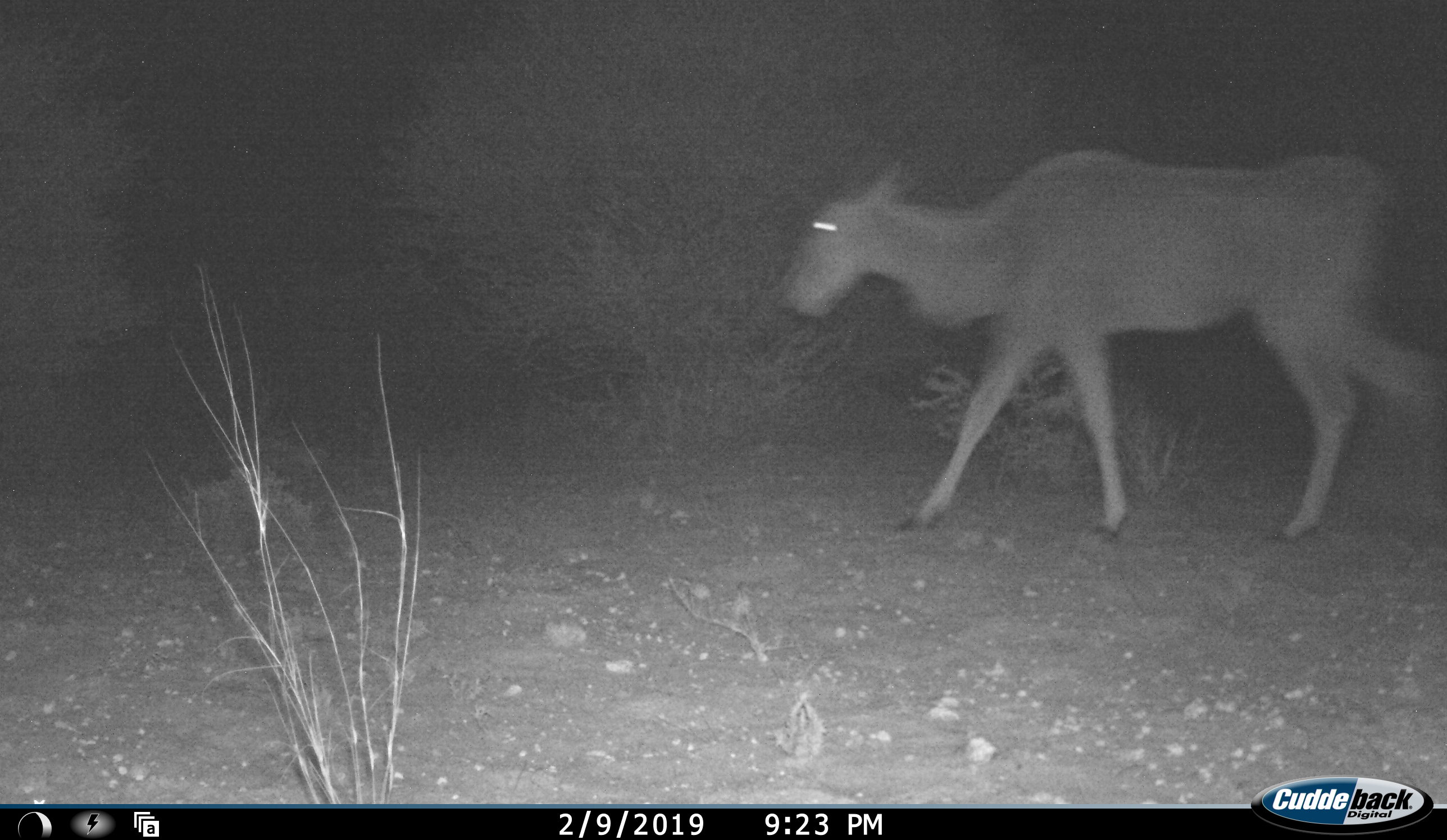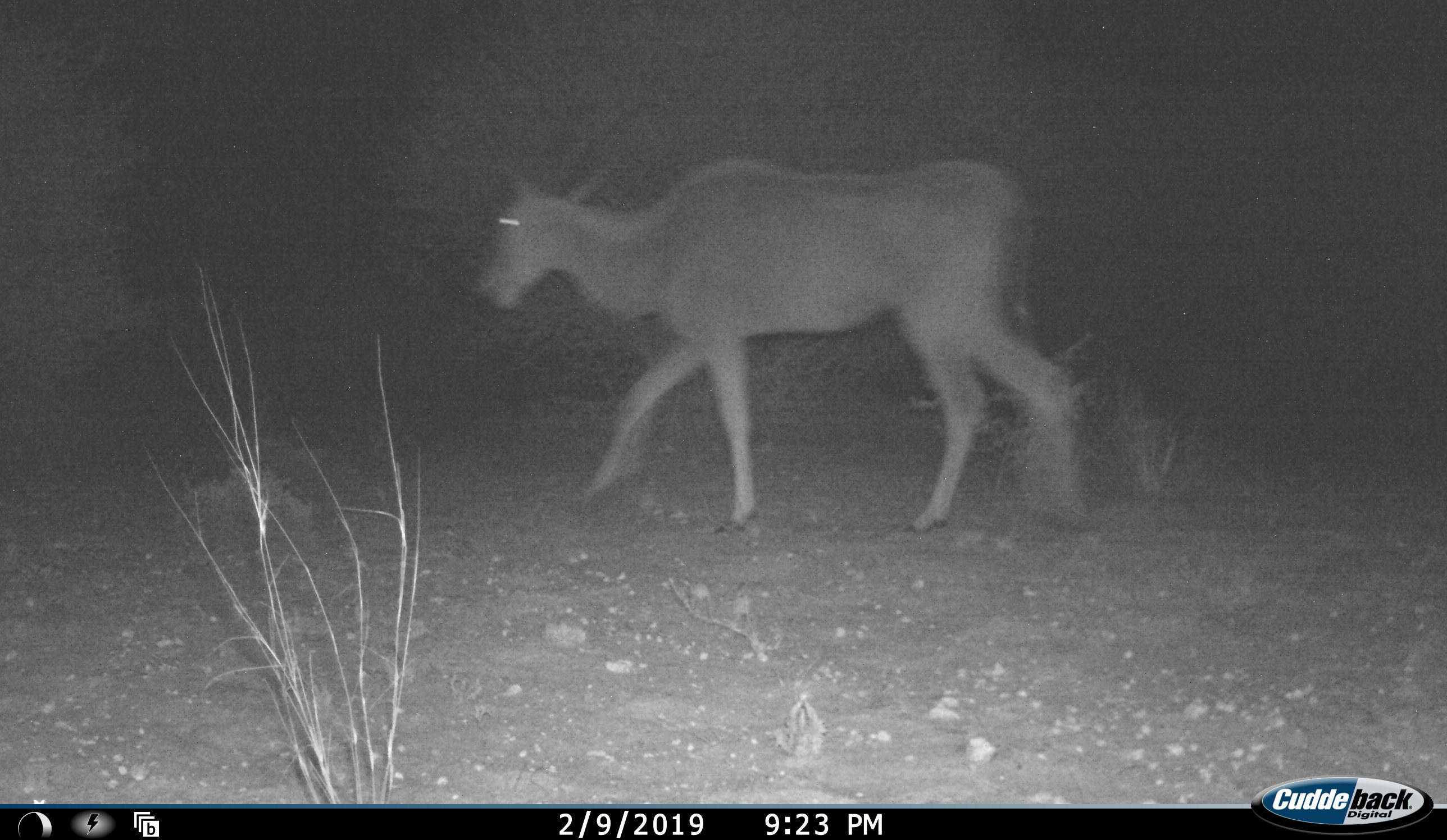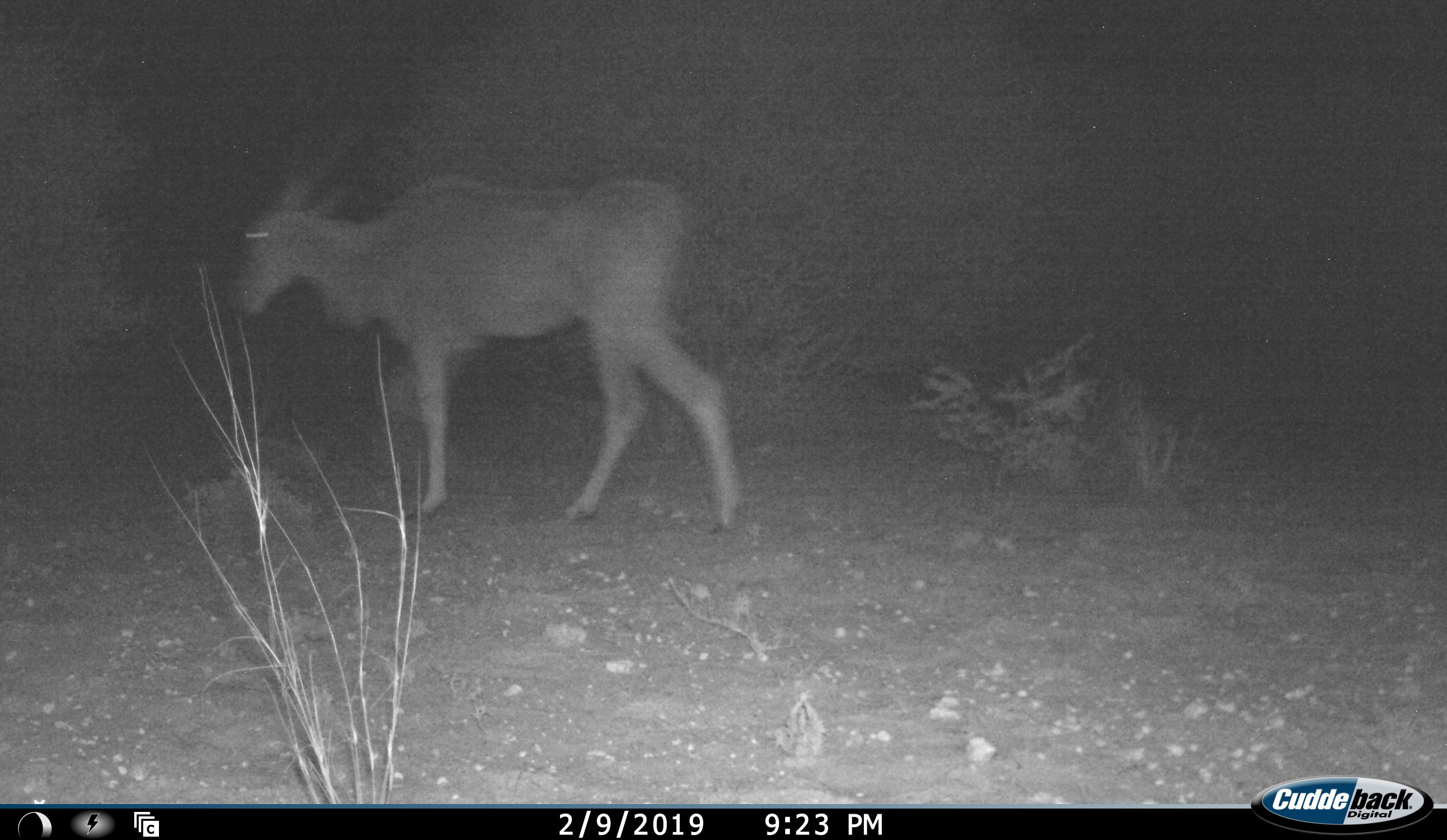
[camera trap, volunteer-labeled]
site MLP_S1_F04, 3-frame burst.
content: unidentified animal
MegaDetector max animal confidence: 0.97